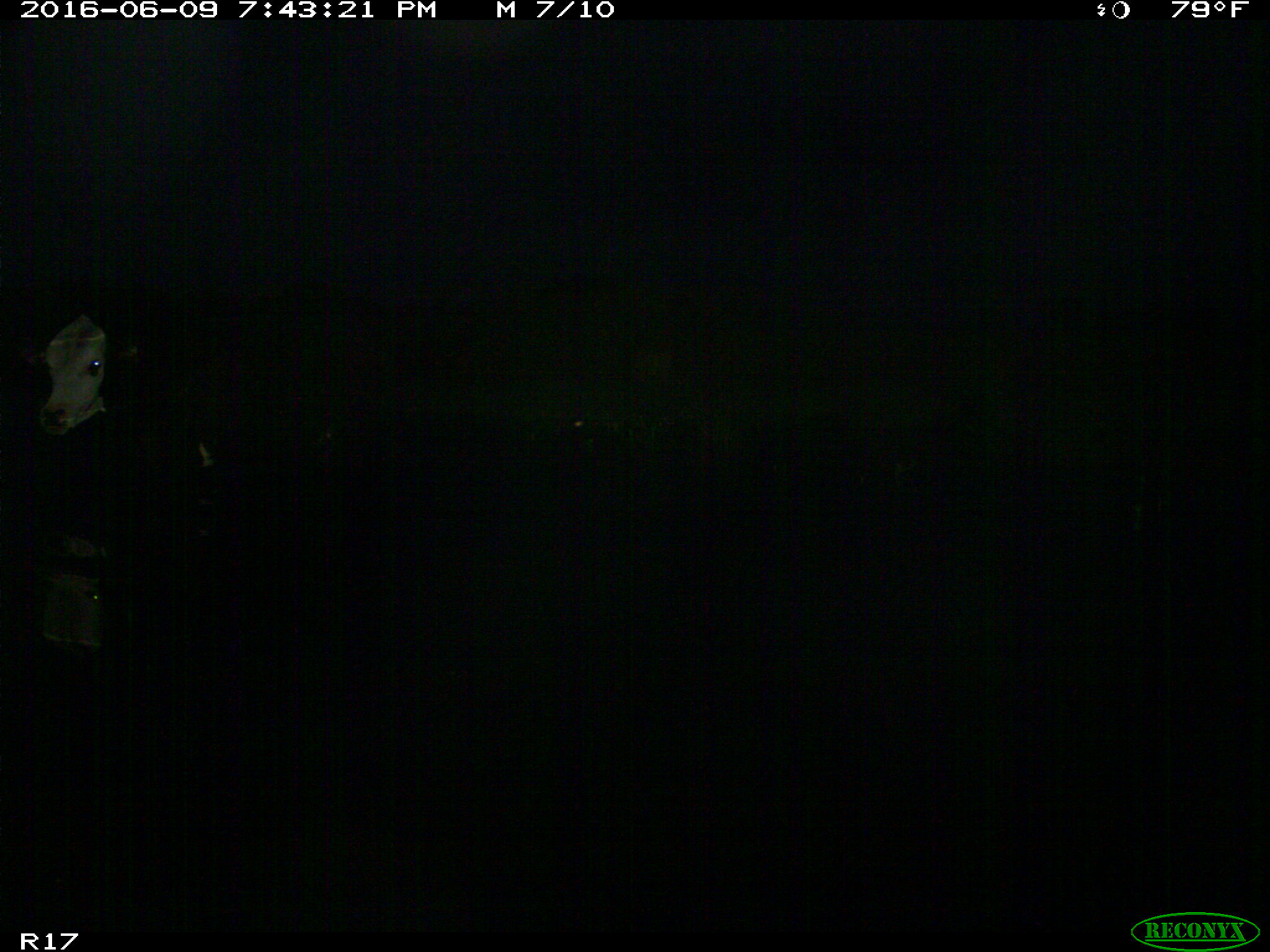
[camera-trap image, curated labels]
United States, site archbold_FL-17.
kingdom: Animalia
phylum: Chordata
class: Mammalia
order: Artiodactyla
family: Bovidae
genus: Bos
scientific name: Bos taurus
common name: domestic cow